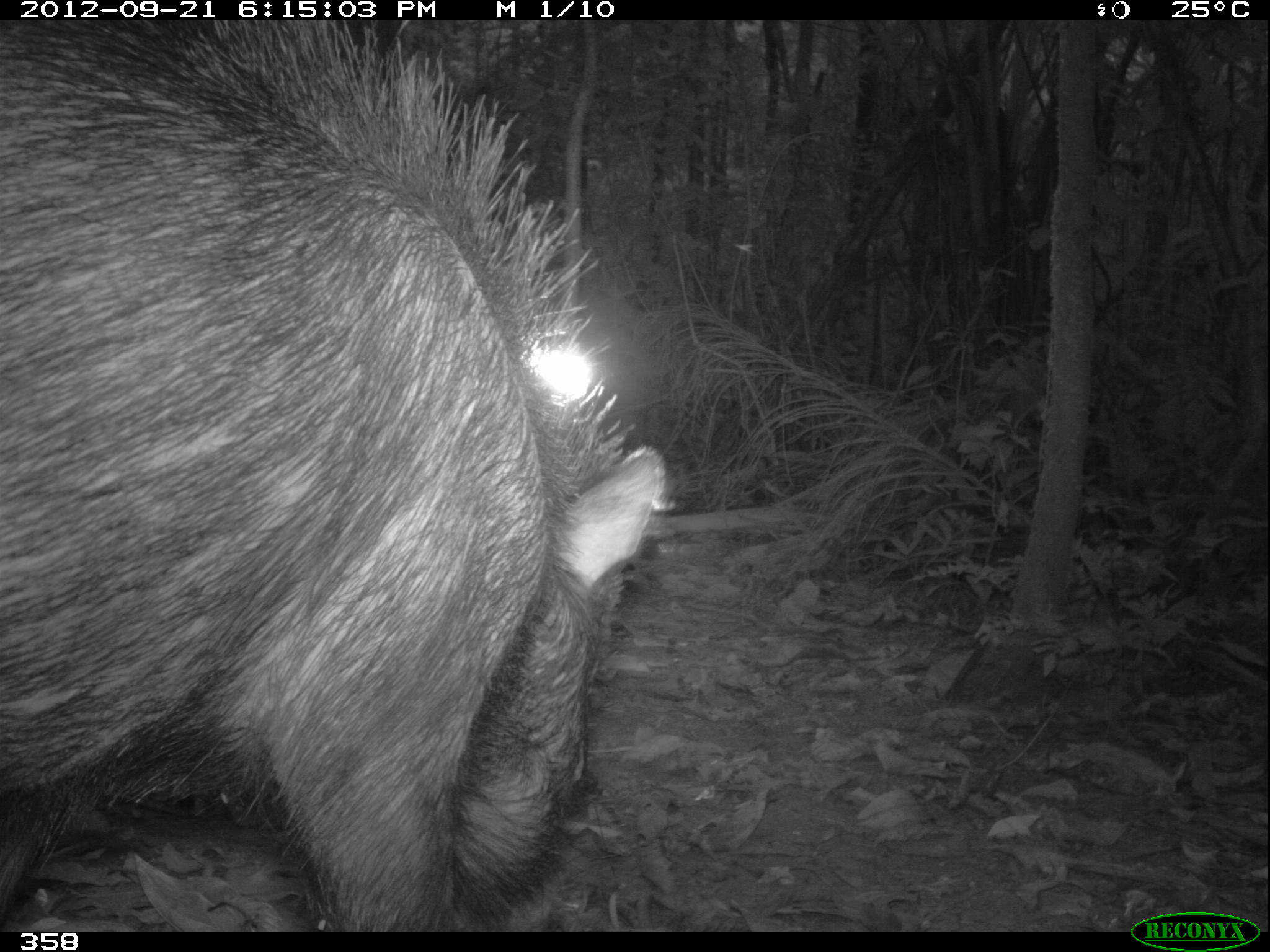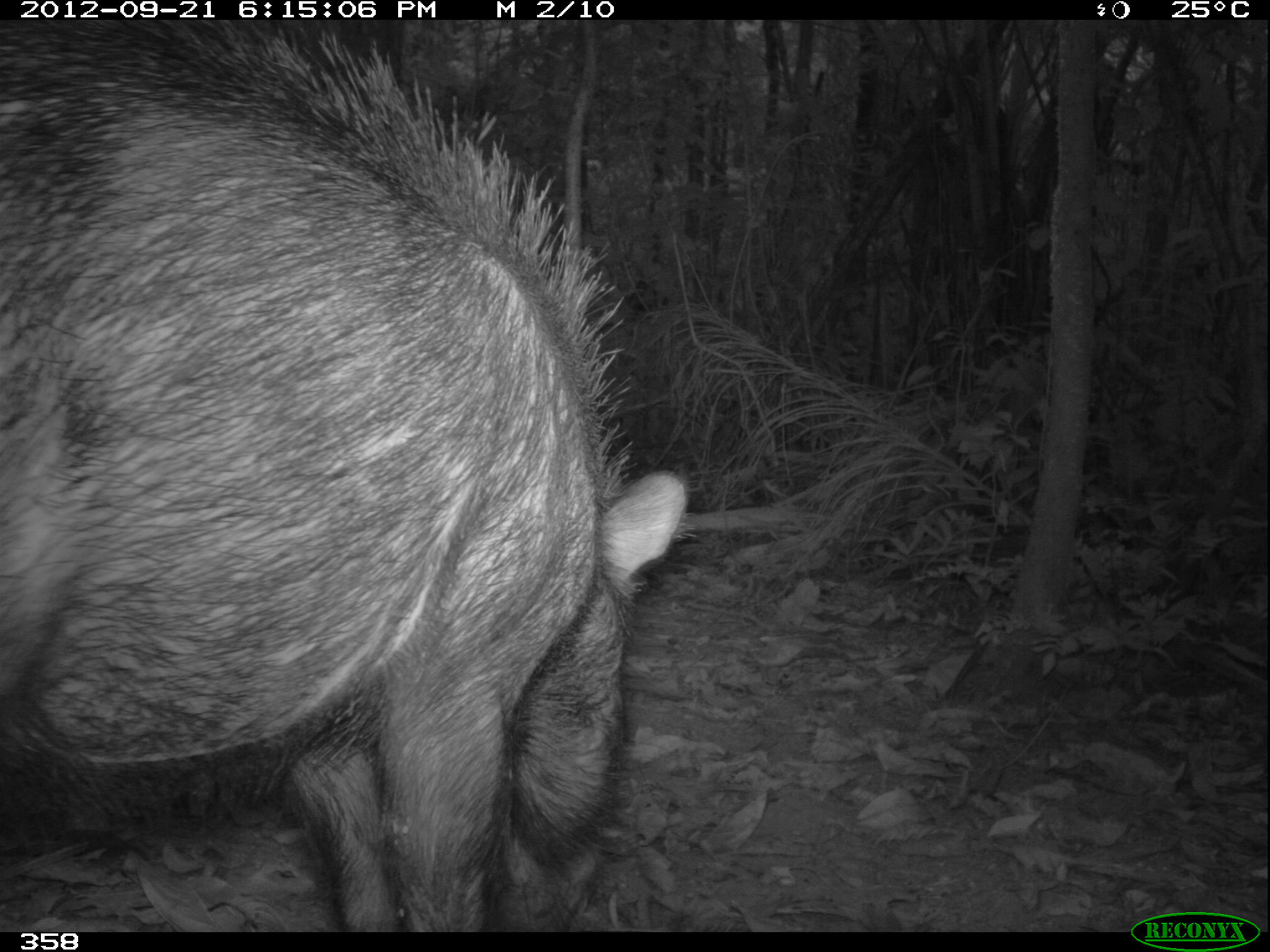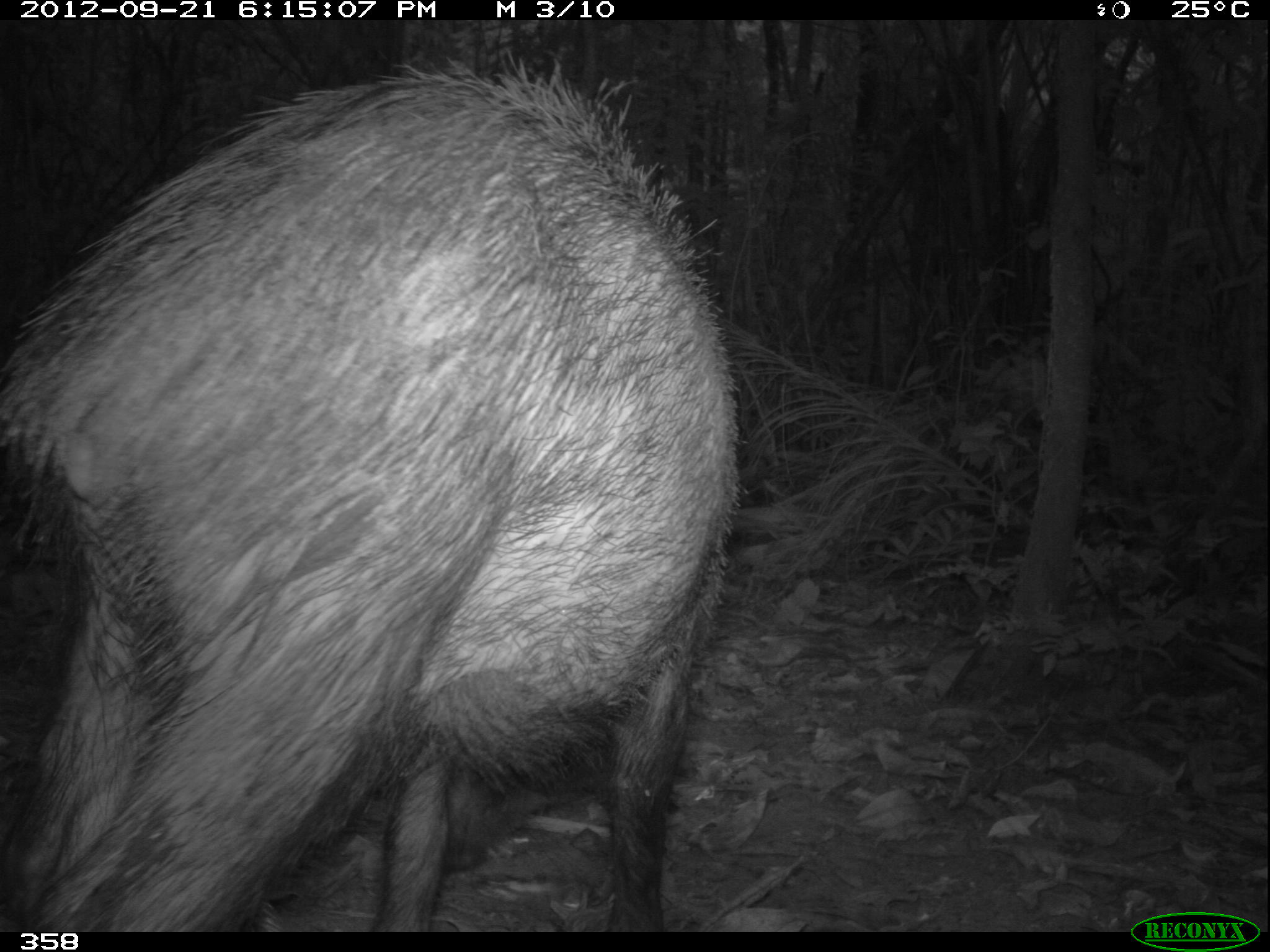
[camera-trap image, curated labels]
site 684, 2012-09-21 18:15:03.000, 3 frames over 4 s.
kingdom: Animalia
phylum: Chordata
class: Mammalia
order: Artiodactyla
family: Tayassuidae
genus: Tayassu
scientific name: Tayassu pecari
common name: white-lipped peccary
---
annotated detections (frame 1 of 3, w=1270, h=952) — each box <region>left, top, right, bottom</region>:
tayassu pecari: <region>0, 18, 673, 930</region>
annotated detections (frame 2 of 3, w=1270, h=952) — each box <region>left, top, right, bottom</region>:
tayassu pecari: <region>0, 19, 694, 931</region>